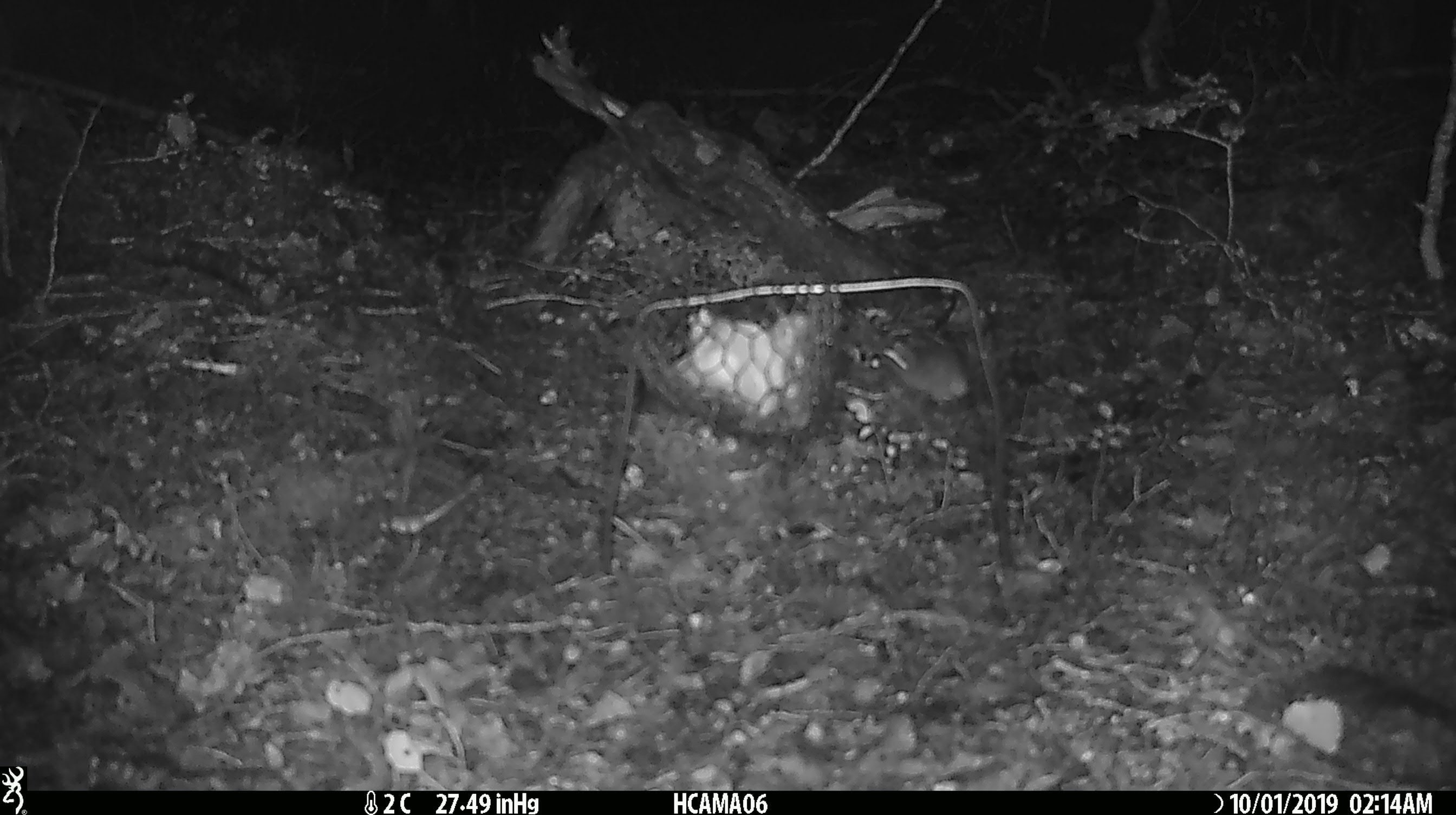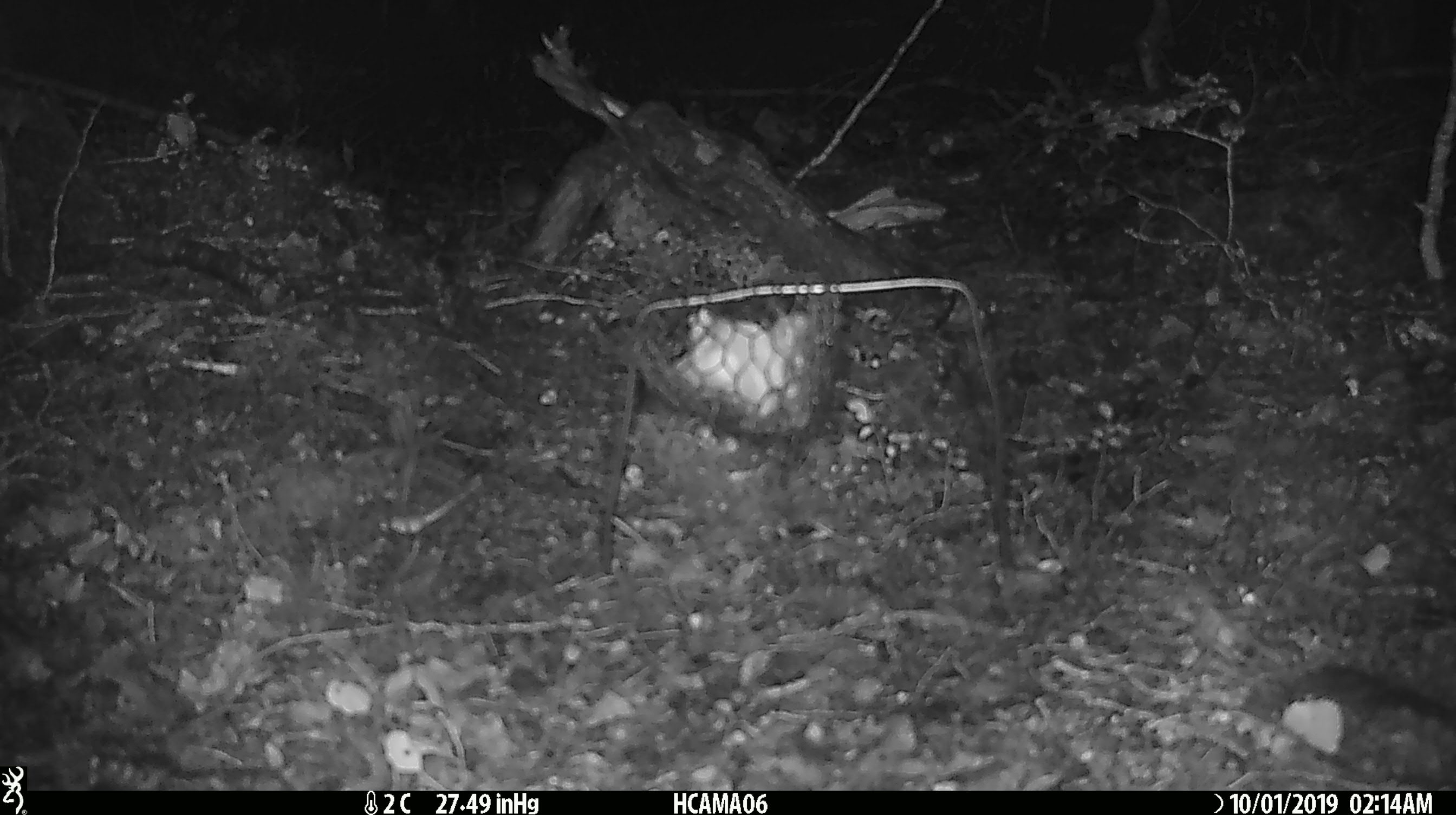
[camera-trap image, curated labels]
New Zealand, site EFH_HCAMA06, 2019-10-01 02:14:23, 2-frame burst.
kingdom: Animalia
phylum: Chordata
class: Mammalia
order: Rodentia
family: Muridae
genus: Mus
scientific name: Mus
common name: mouse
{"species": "mouse (Mus)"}